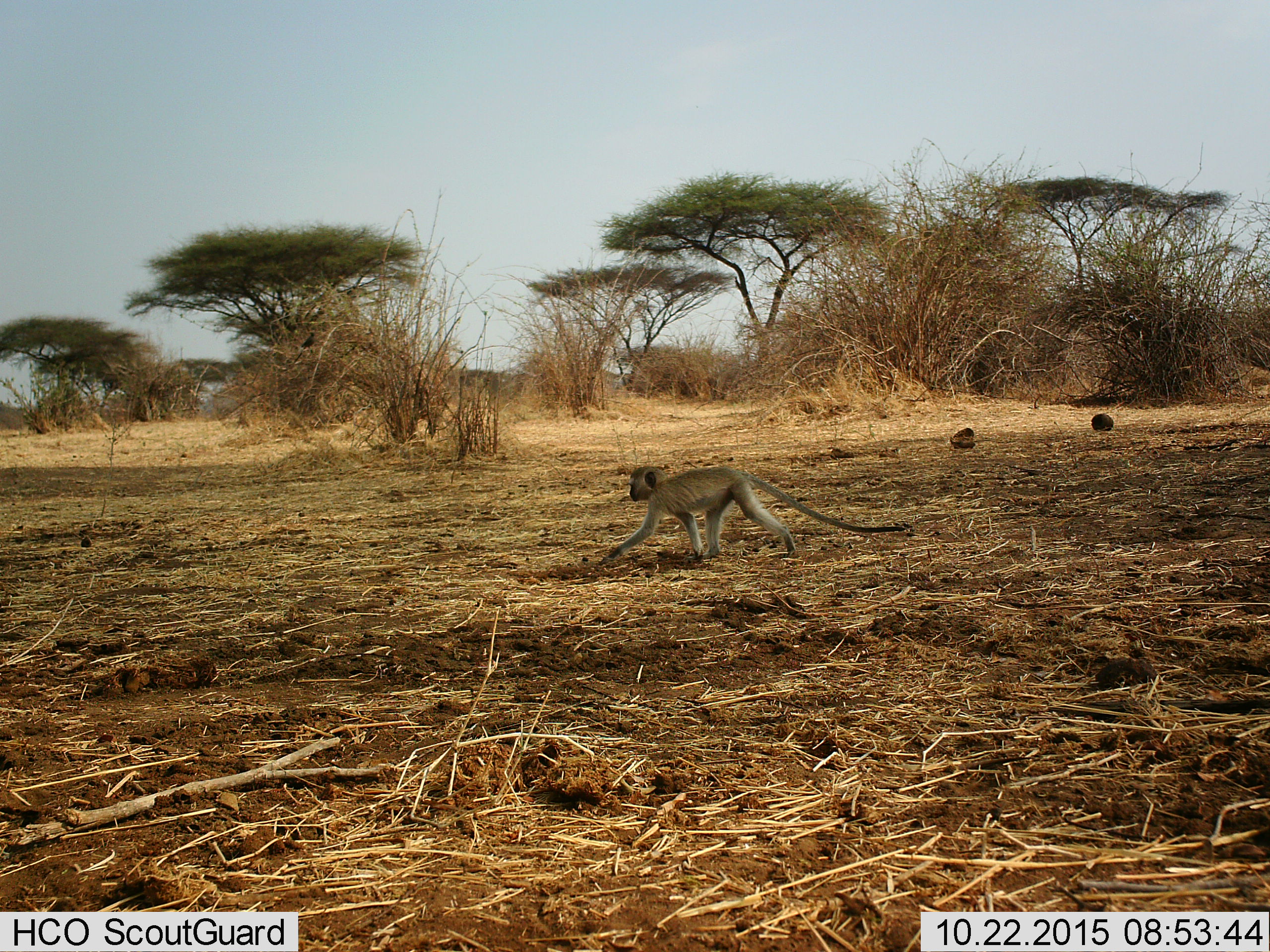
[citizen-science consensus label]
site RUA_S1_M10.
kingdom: Animalia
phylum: Chordata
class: Mammalia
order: Primates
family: Cercopithecidae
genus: Chlorocebus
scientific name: Chlorocebus pygerythrus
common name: vervet monkey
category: monkeyvervet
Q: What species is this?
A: Monkeyvervet (vervet monkey) (Chlorocebus pygerythrus).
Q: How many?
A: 1.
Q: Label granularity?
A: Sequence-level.